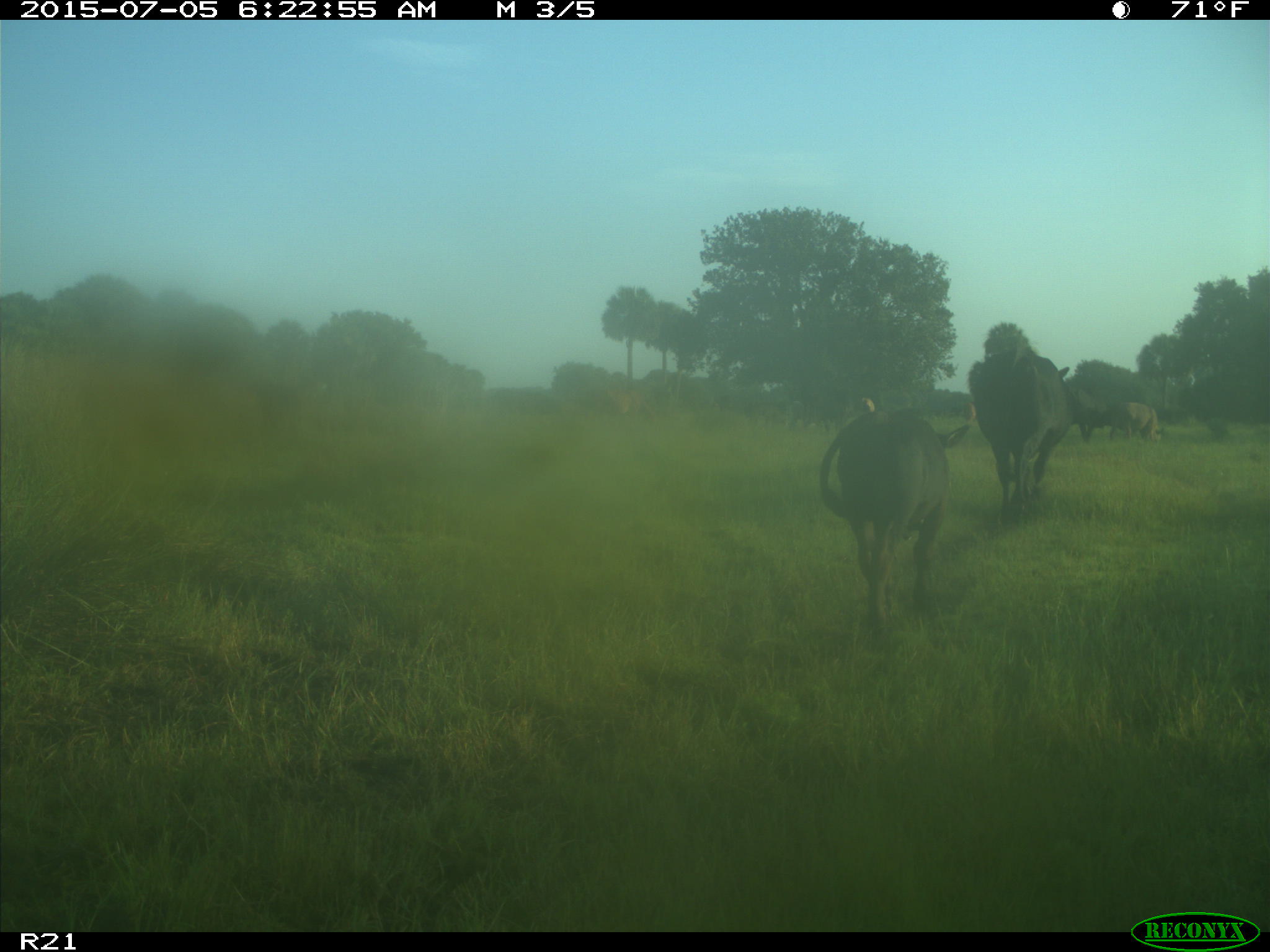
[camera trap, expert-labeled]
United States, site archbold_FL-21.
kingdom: Animalia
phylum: Chordata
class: Mammalia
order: Artiodactyla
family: Bovidae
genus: Bos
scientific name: Bos taurus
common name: domestic cow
Bos taurus (domestic cow).